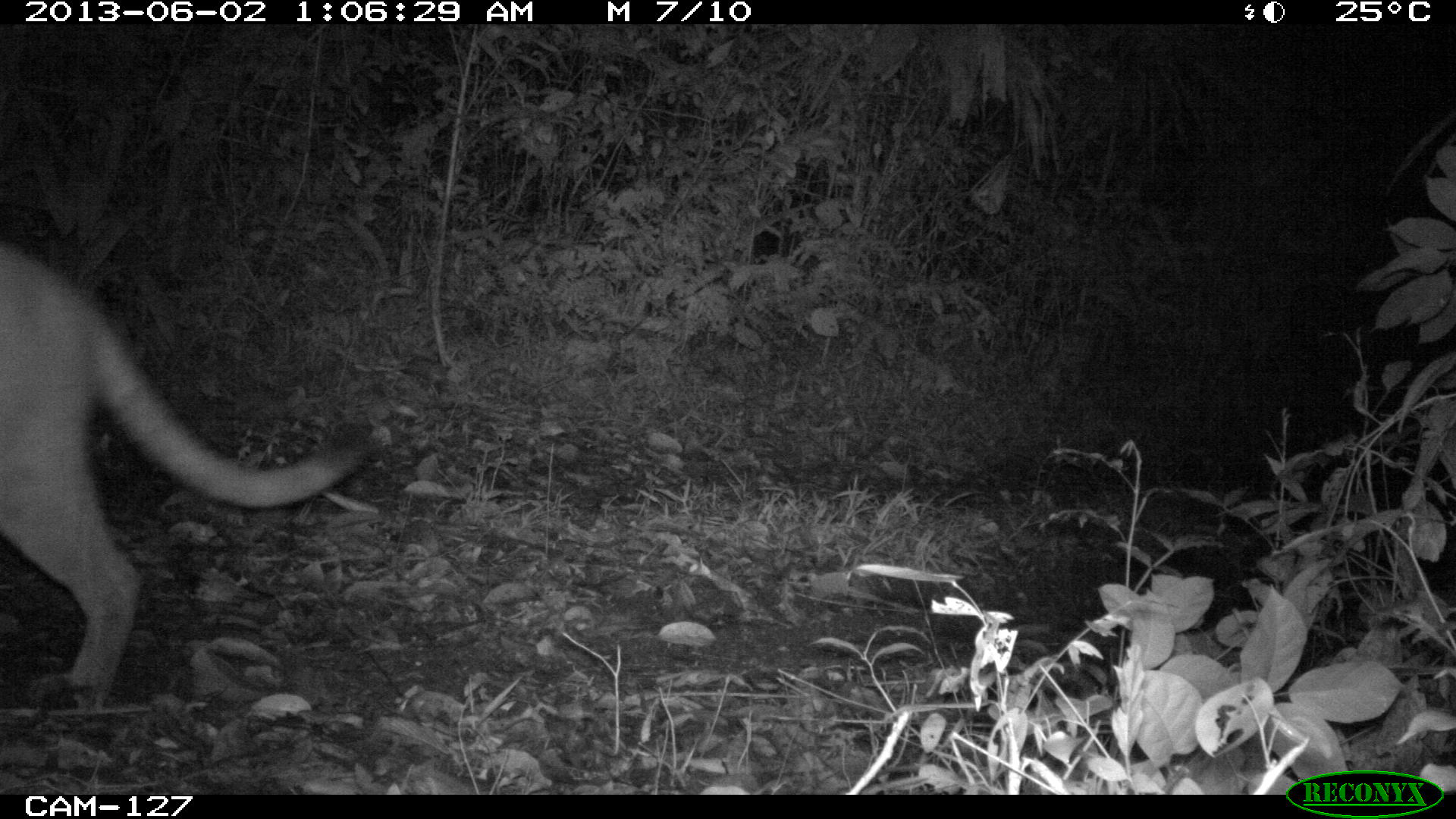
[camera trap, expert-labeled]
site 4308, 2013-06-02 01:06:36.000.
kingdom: Animalia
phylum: Chordata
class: Mammalia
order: Carnivora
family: Felidae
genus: Puma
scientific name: Puma concolor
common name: mountain lion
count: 1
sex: male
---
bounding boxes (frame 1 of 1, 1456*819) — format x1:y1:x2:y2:
puma concolor: 0:240:375:711